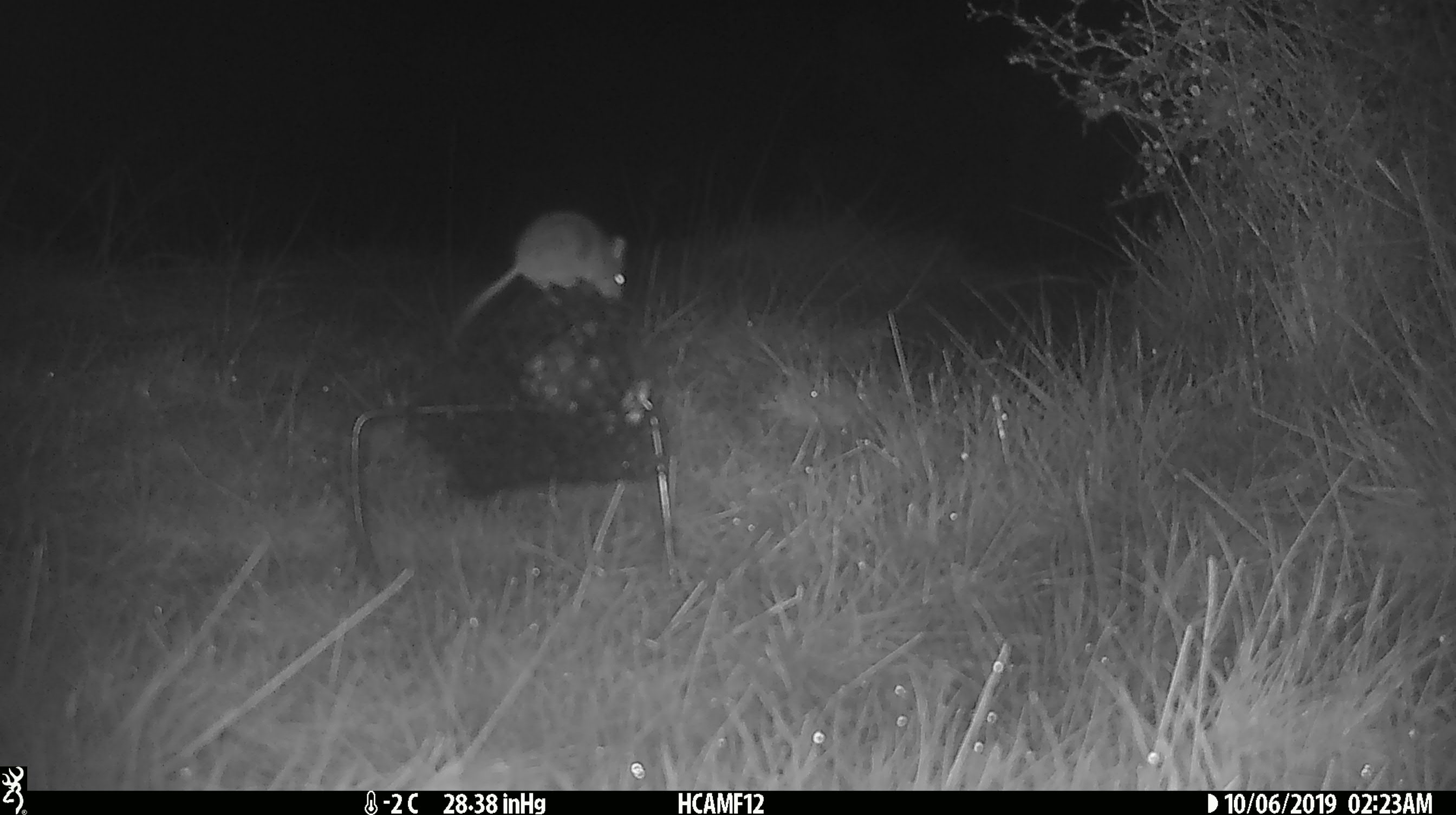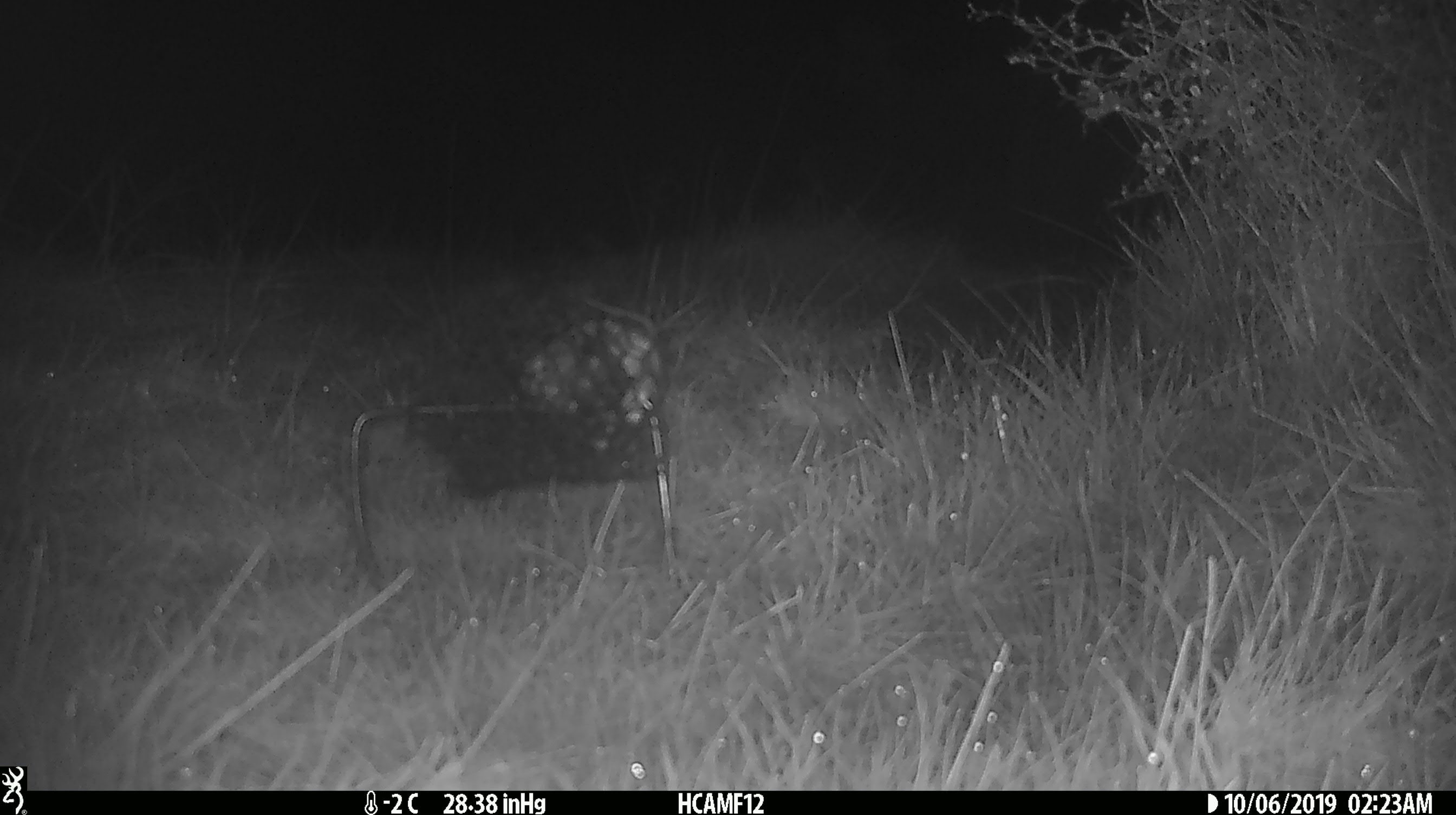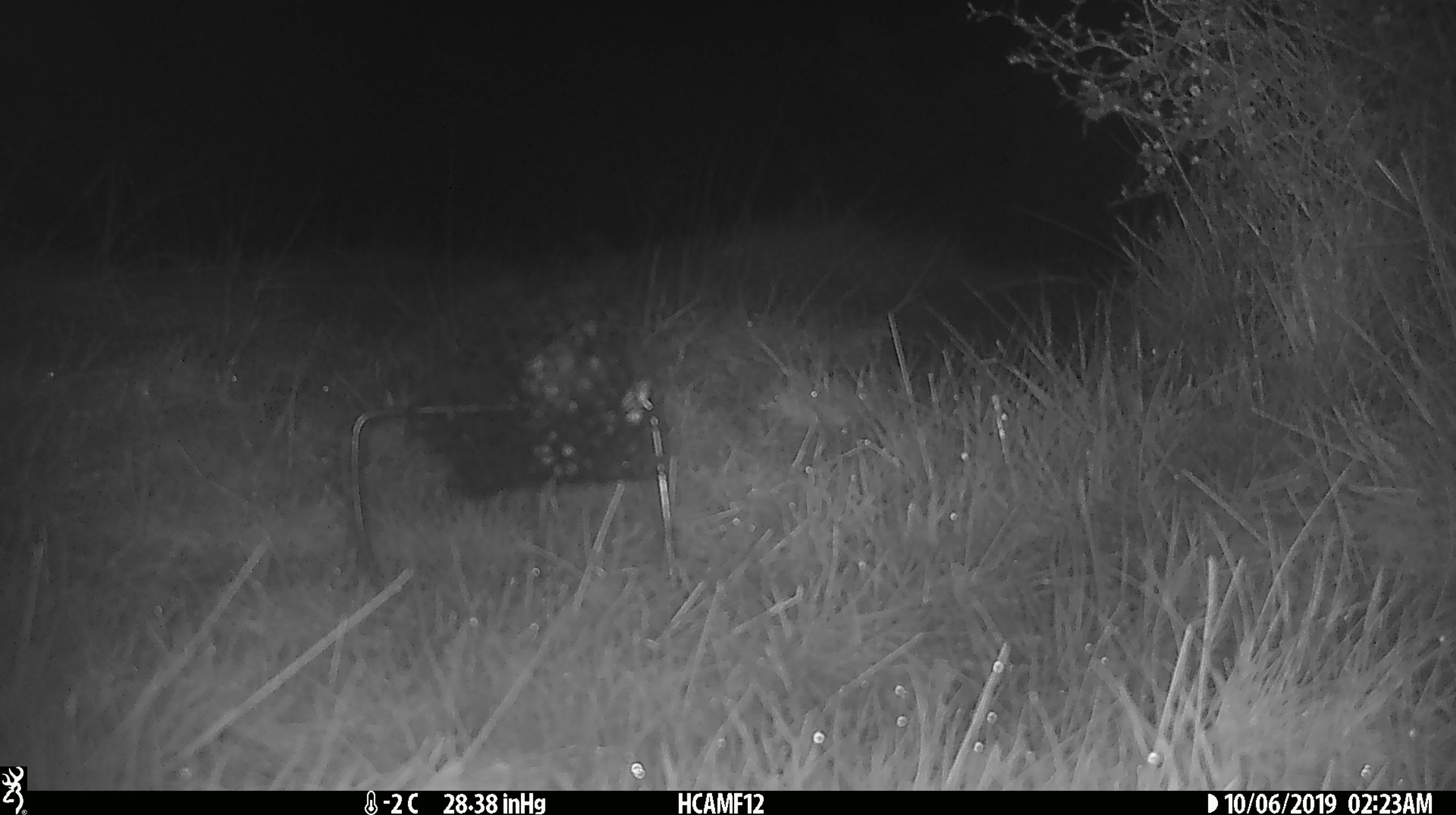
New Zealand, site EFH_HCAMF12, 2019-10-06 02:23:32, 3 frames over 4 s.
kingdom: Animalia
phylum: Chordata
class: Mammalia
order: Rodentia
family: Muridae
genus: Mus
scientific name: Mus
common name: mouse